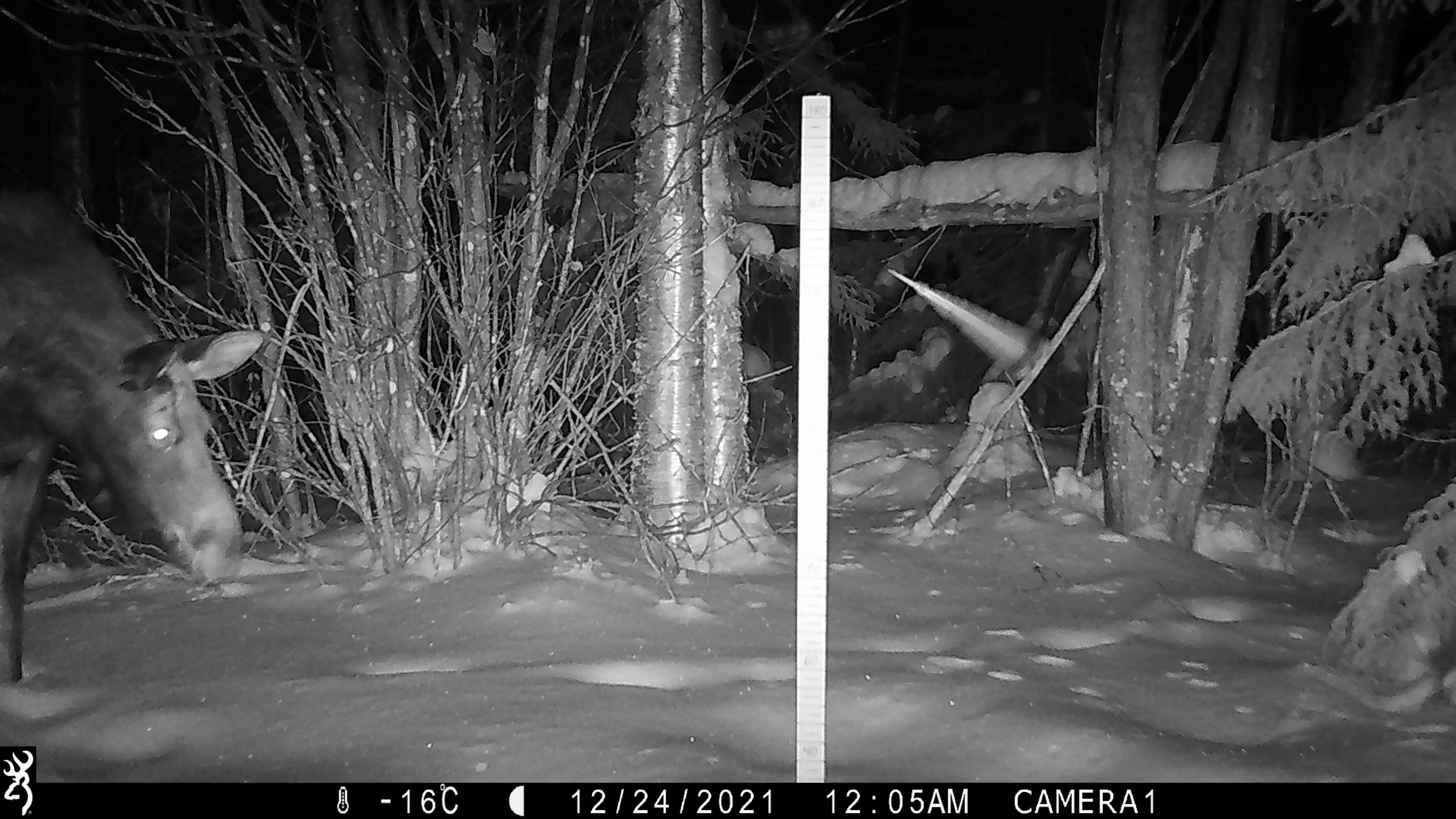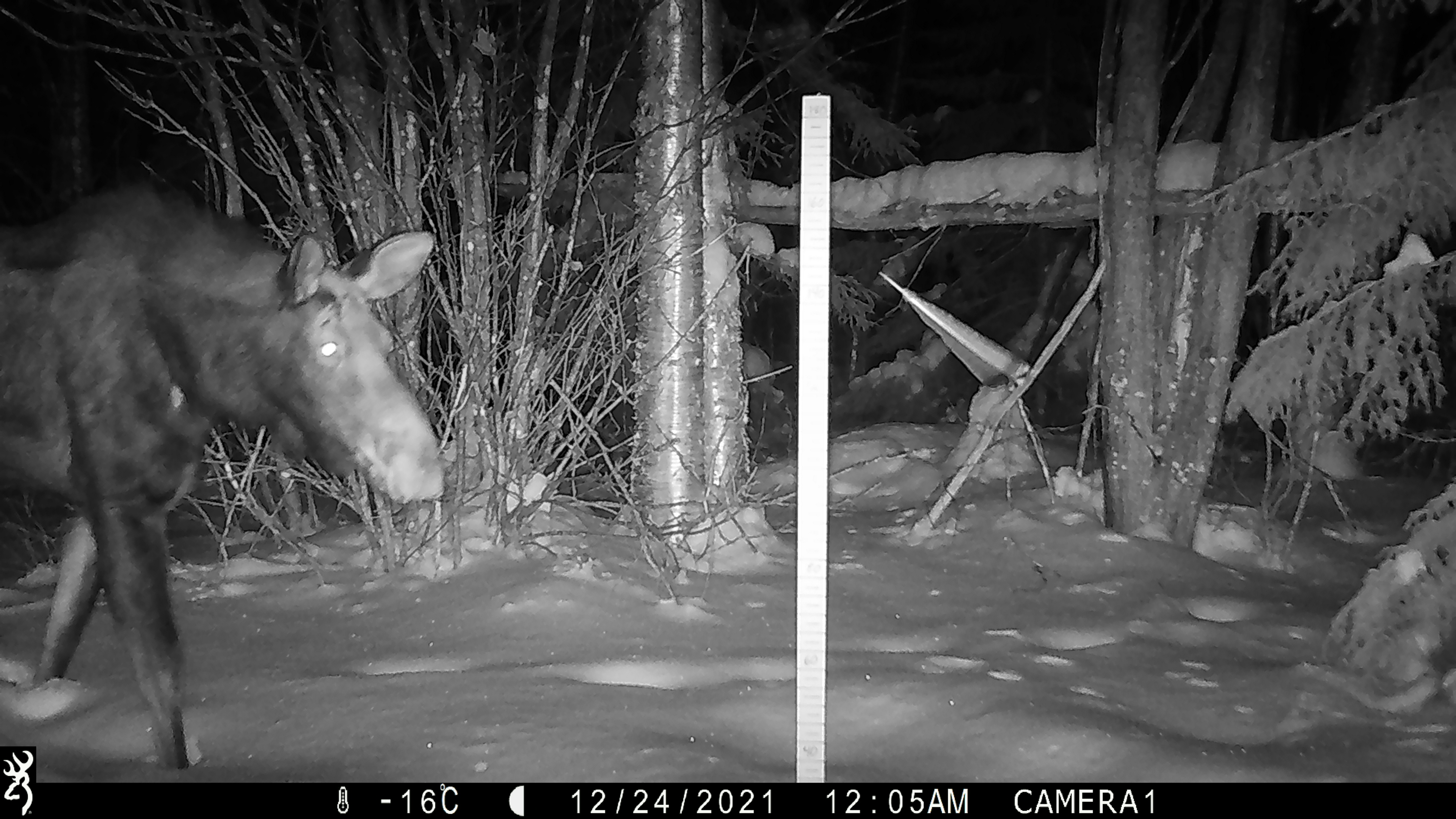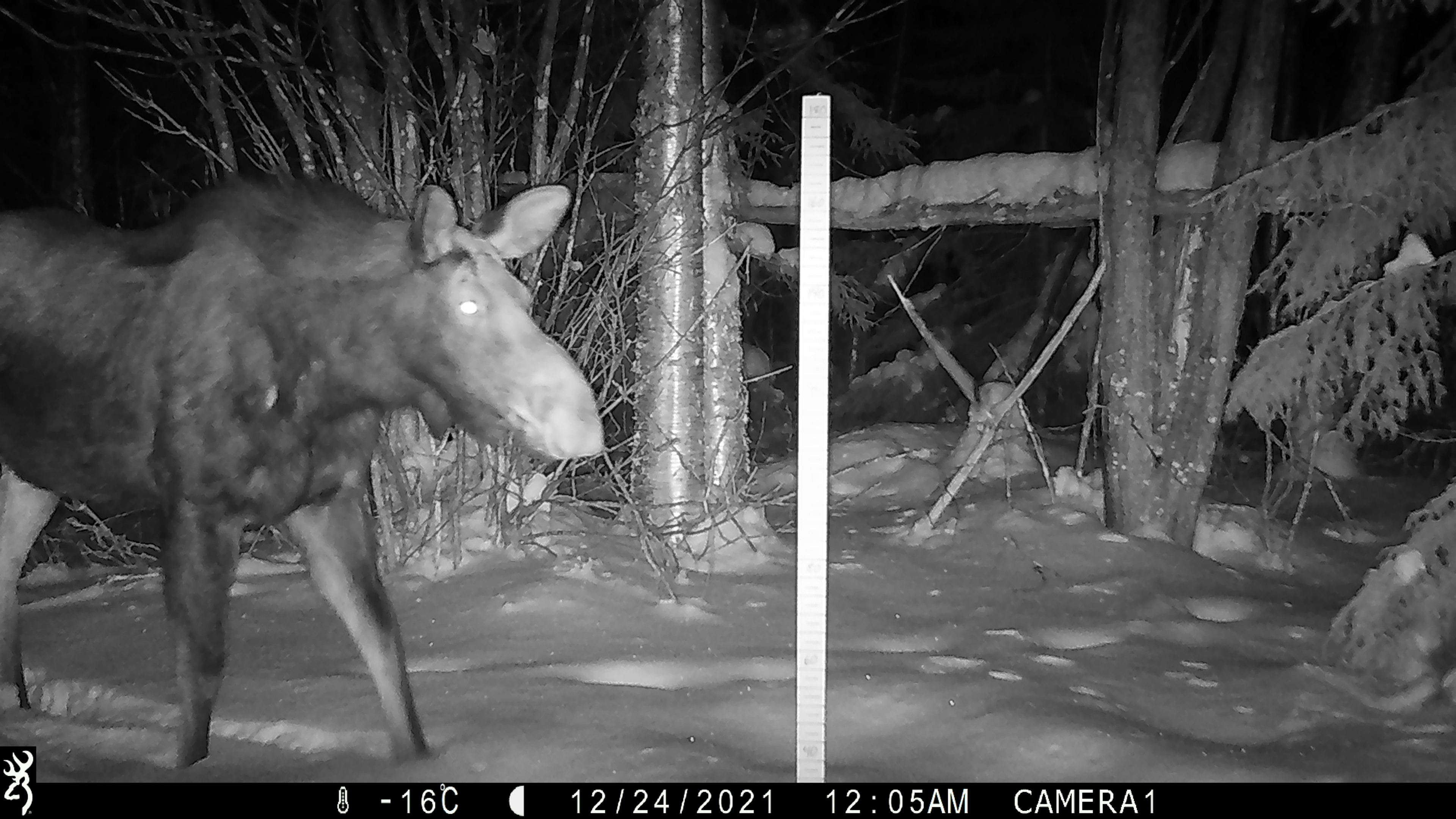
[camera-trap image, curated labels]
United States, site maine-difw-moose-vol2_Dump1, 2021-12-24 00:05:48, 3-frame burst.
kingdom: Animalia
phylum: Chordata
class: Mammalia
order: Artiodactyla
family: Cervidae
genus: Alces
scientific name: Alces alces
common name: moose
Moose (Alces alces).